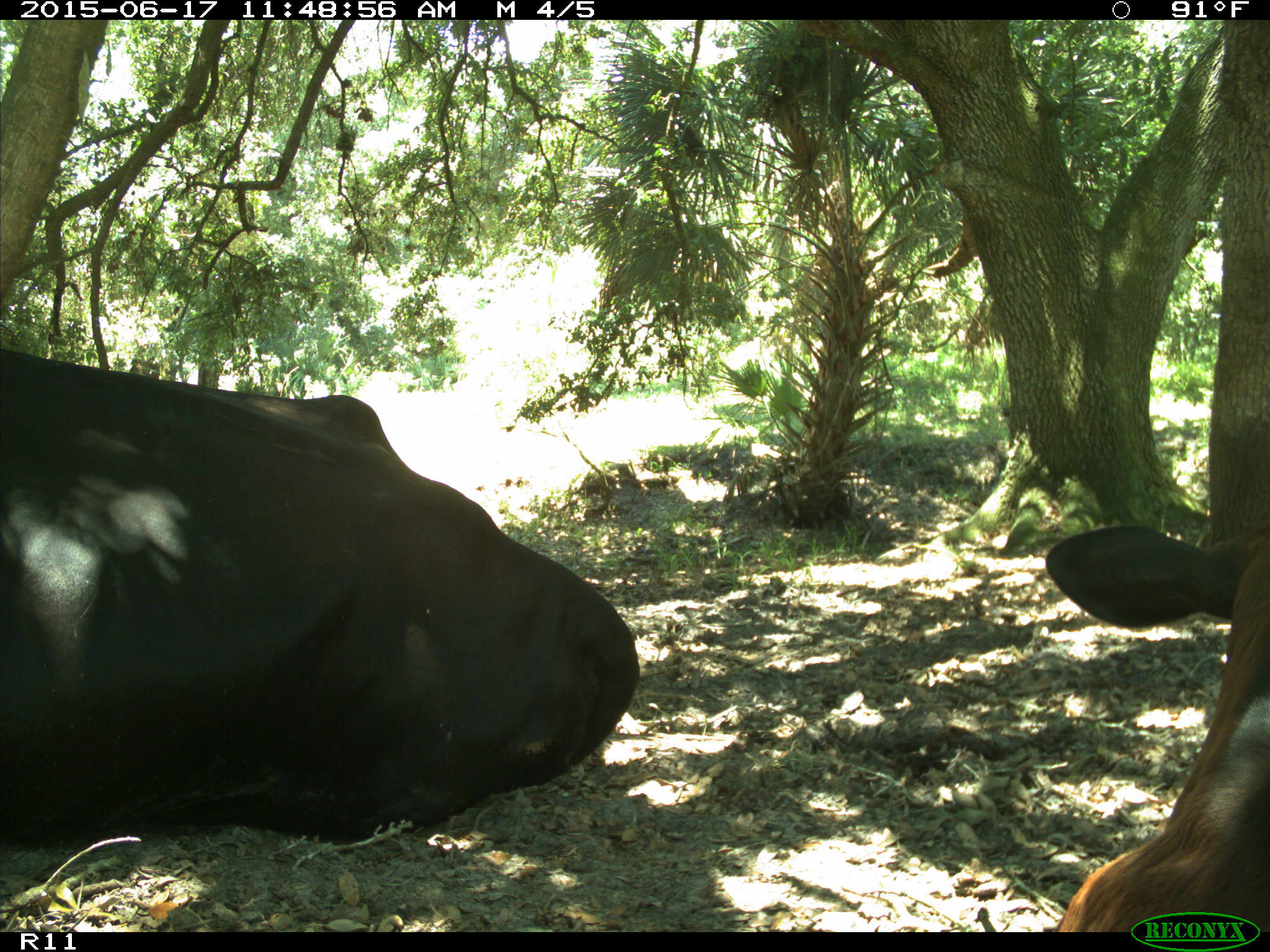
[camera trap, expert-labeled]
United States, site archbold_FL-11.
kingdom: Animalia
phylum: Chordata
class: Mammalia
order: Artiodactyla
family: Bovidae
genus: Bos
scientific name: Bos taurus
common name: domestic cow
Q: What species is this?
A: Bos taurus (domestic cow).